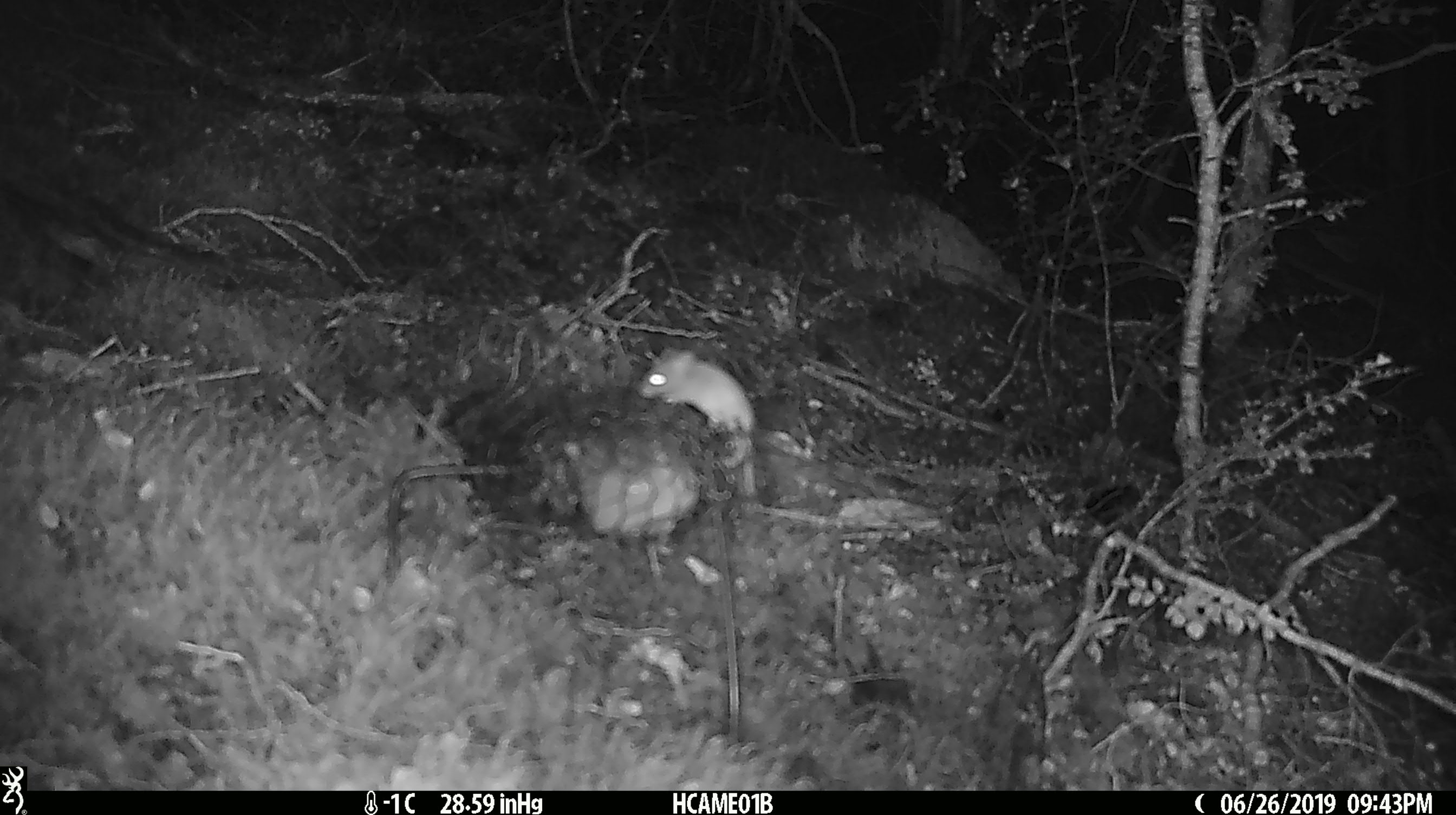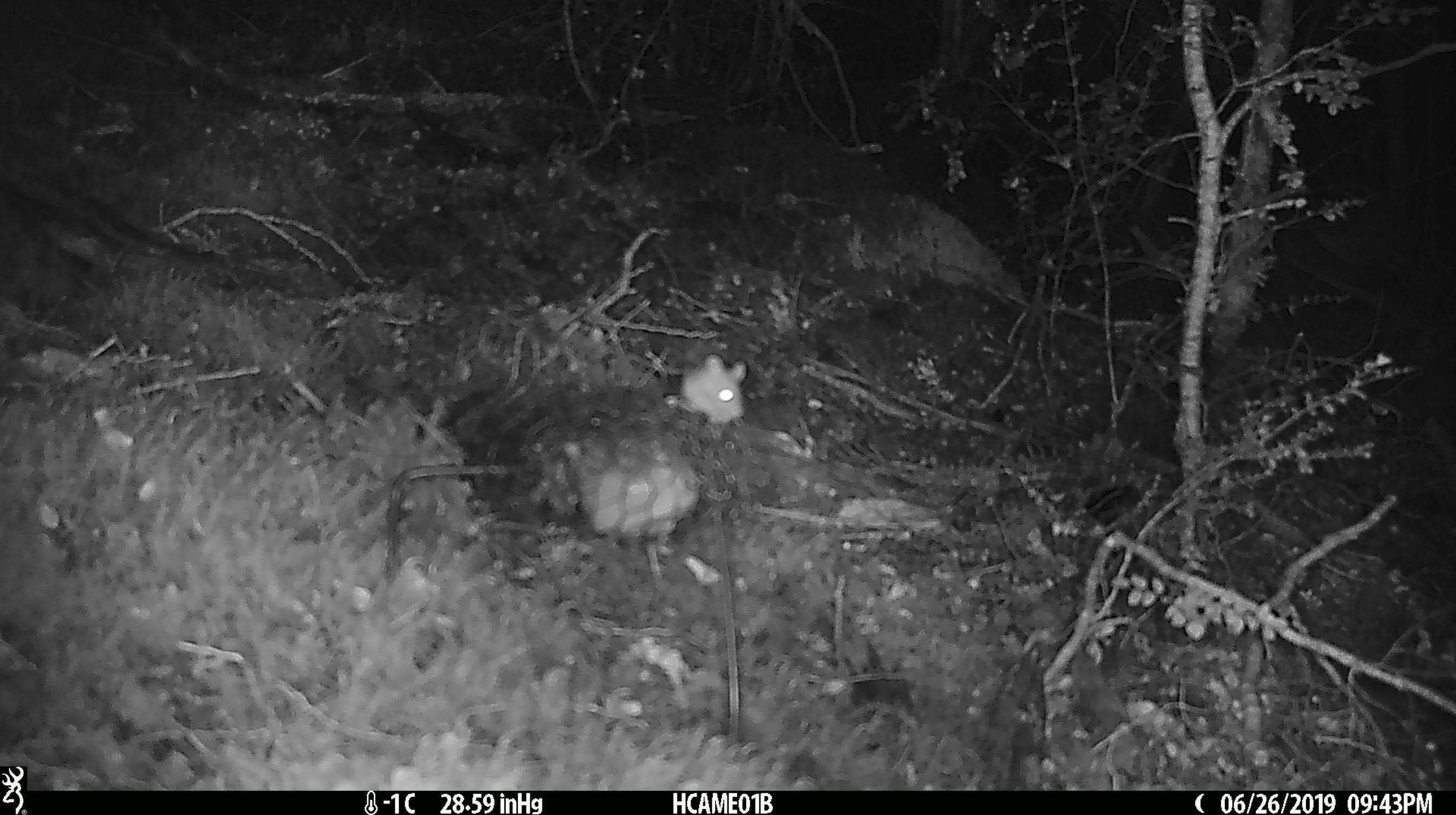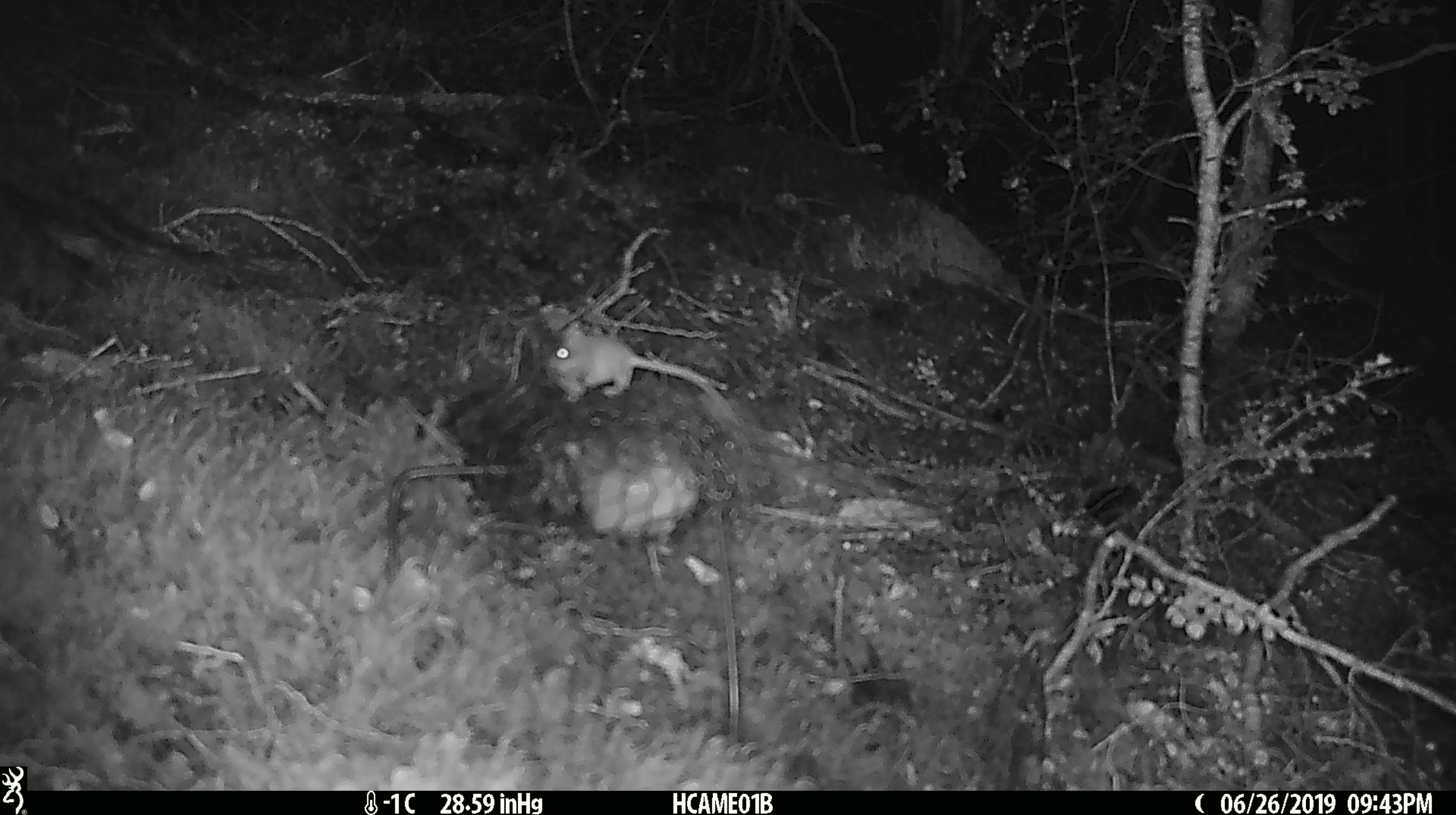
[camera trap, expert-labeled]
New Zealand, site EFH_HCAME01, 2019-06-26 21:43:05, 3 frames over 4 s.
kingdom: Animalia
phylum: Chordata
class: Mammalia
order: Rodentia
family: Muridae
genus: Mus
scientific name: Mus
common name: mouse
Mouse (Mus).